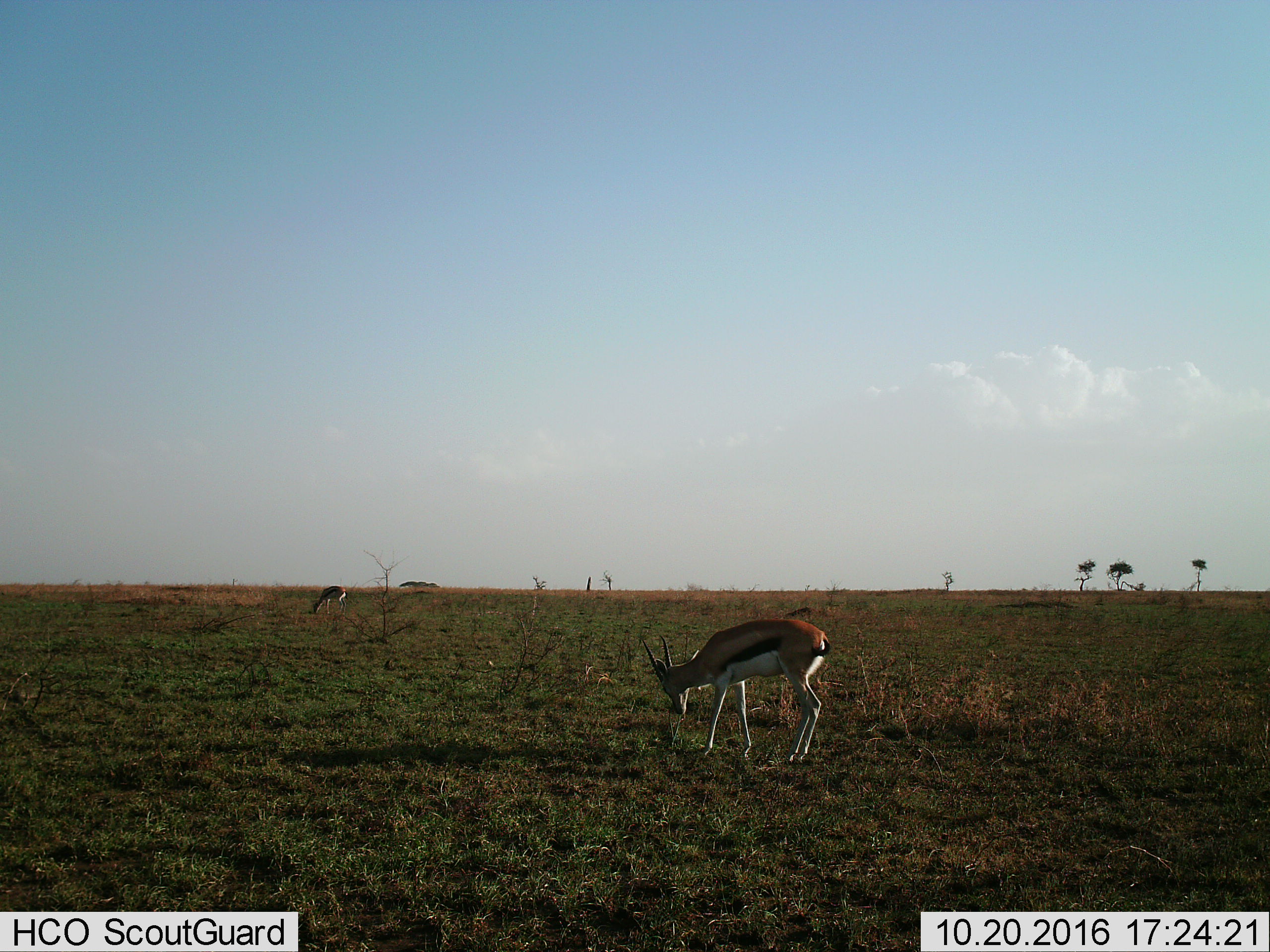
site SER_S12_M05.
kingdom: Animalia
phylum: Chordata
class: Mammalia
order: Artiodactyla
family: Bovidae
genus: Eudorcas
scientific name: Eudorcas thomsonii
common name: thomson's gazelle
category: gazellethomsons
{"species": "gazellethomsons (thomson's gazelle) (Eudorcas thomsonii)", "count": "2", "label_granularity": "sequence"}